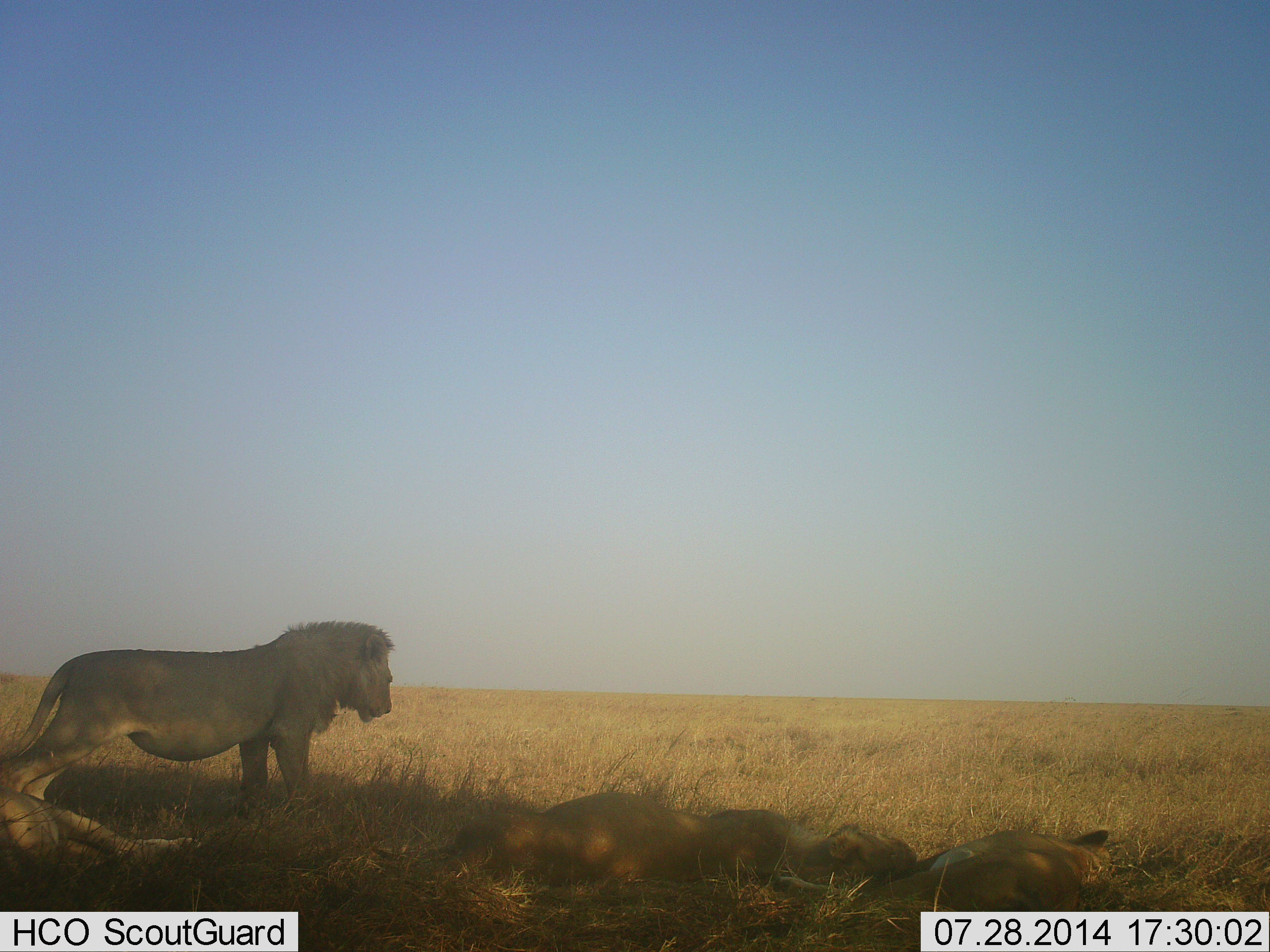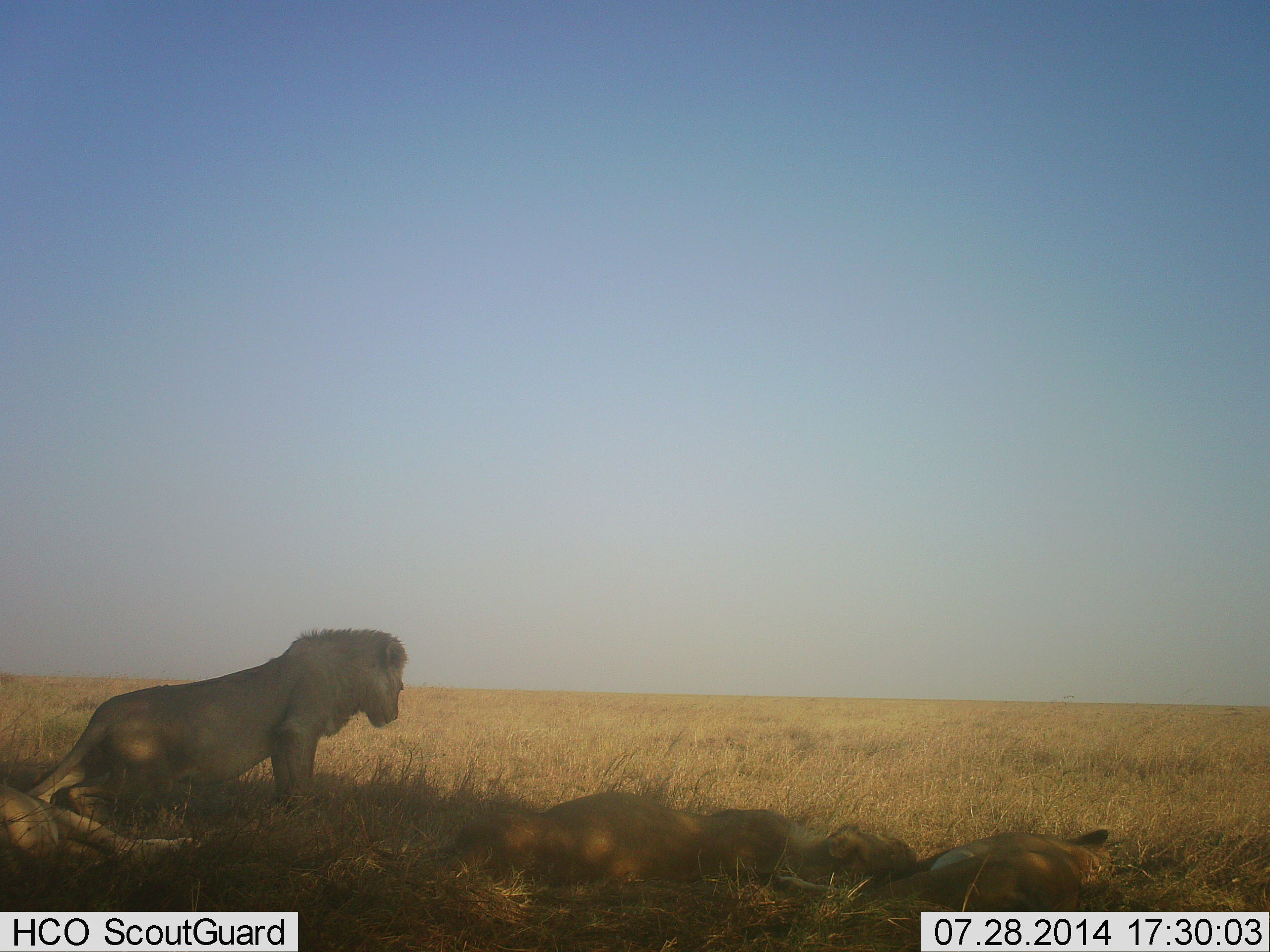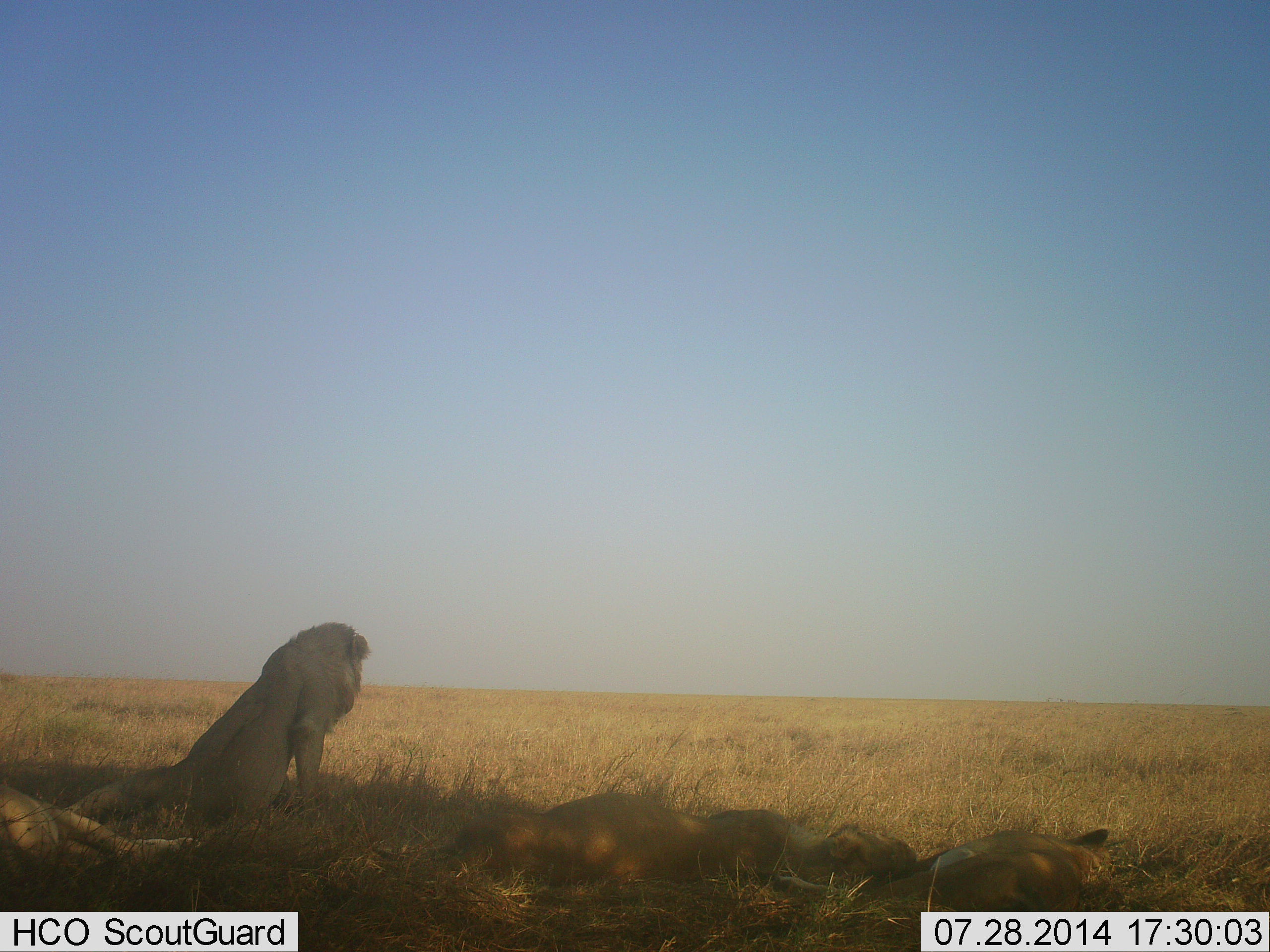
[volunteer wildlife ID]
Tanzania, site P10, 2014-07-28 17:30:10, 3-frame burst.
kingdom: Animalia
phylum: Chordata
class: Mammalia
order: Carnivora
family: Felidae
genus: Panthera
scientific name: Panthera leo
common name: lion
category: lionfemale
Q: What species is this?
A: Lionfemale (lion) (Panthera leo).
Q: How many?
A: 3.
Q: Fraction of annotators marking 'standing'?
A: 0%.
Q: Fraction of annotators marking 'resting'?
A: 100%.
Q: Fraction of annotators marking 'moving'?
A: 0%.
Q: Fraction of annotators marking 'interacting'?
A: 0%.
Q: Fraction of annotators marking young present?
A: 0%.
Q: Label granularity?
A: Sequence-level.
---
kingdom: Animalia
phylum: Chordata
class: Mammalia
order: Carnivora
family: Felidae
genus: Panthera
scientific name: Panthera leo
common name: lion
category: lionmale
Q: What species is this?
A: Lionmale (lion) (Panthera leo).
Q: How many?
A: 1.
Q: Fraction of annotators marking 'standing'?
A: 27%.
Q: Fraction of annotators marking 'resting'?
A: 55%.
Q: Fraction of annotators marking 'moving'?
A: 18%.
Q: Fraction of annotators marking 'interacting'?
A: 0%.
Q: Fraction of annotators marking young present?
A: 0%.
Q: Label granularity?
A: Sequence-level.